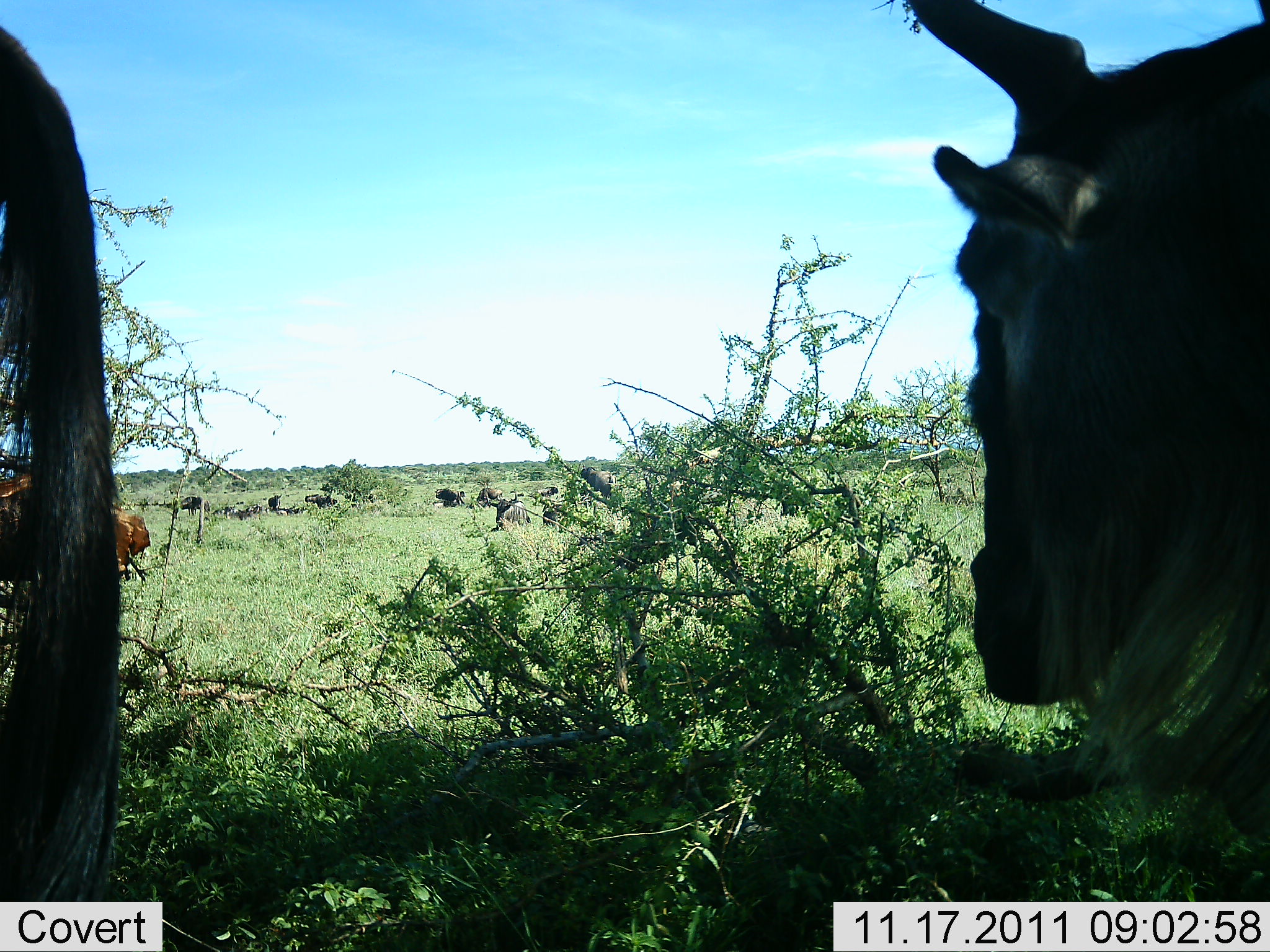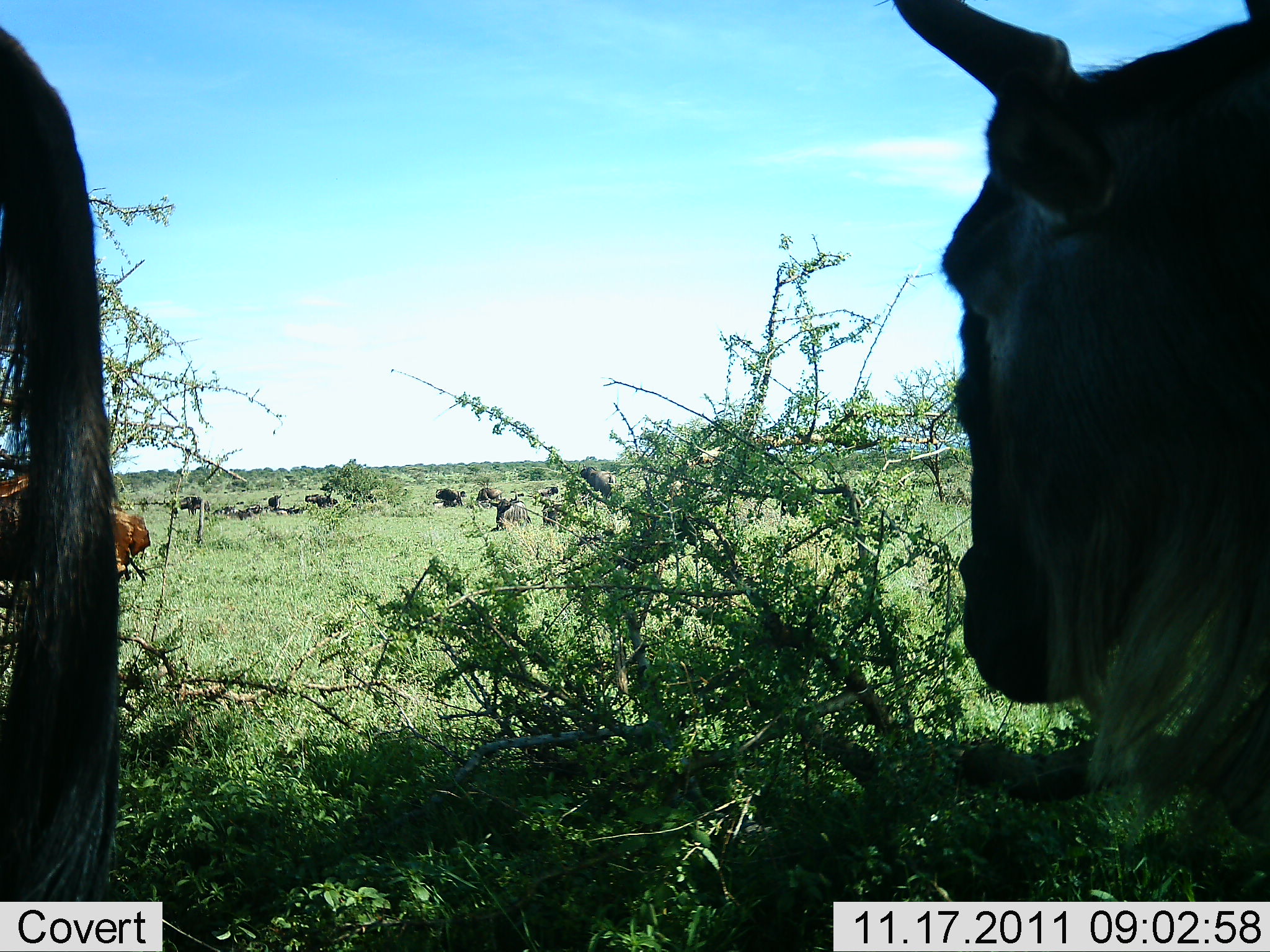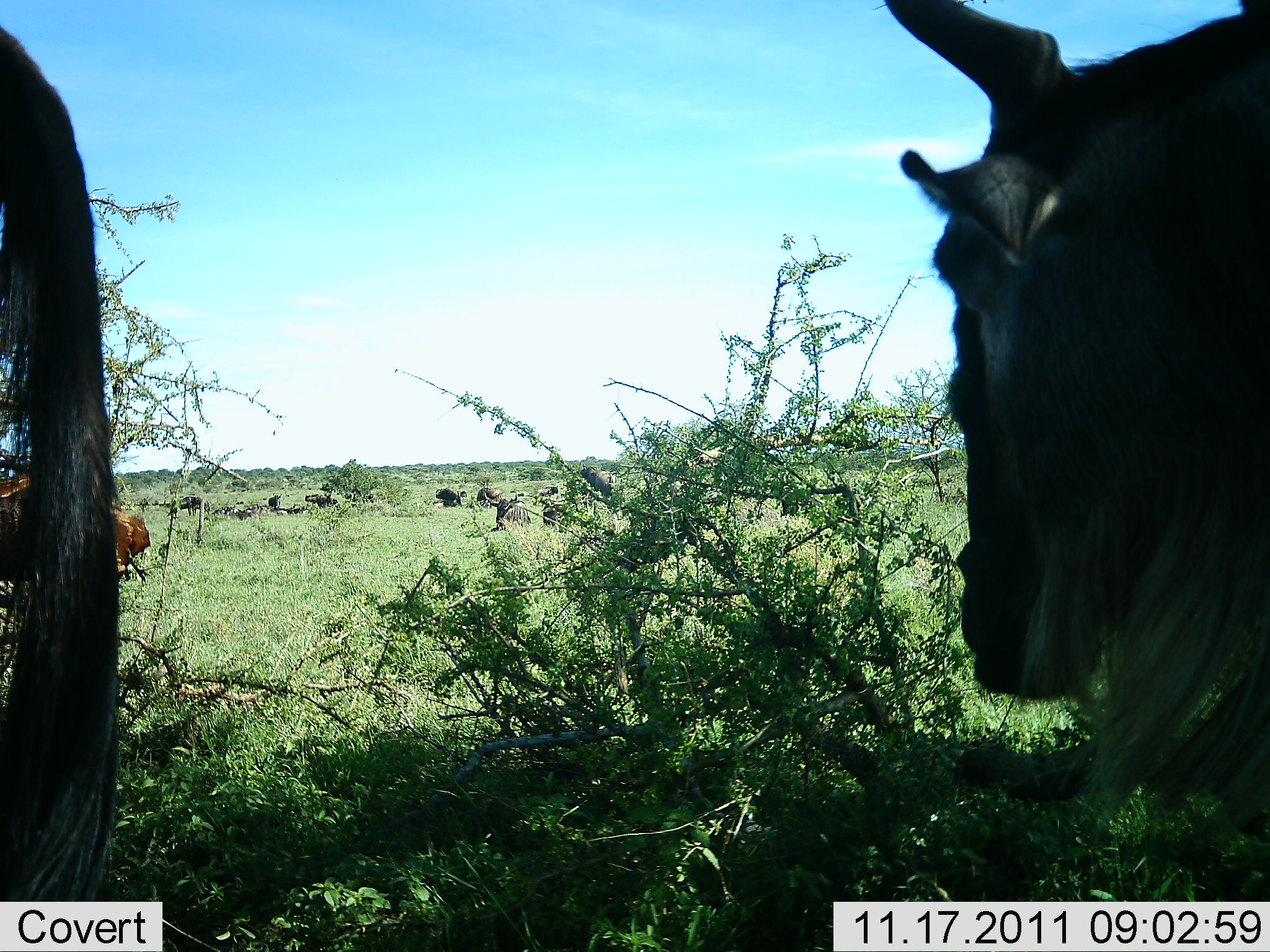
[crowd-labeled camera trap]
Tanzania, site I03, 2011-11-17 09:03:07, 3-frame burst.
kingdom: Animalia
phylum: Chordata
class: Mammalia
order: Artiodactyla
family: Bovidae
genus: Connochaetes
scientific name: Connochaetes taurinus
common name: blue wildebeest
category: wildebeest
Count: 11-50.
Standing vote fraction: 40%.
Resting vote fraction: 90%.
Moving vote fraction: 10%.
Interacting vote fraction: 0%.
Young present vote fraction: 0%.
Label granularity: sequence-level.